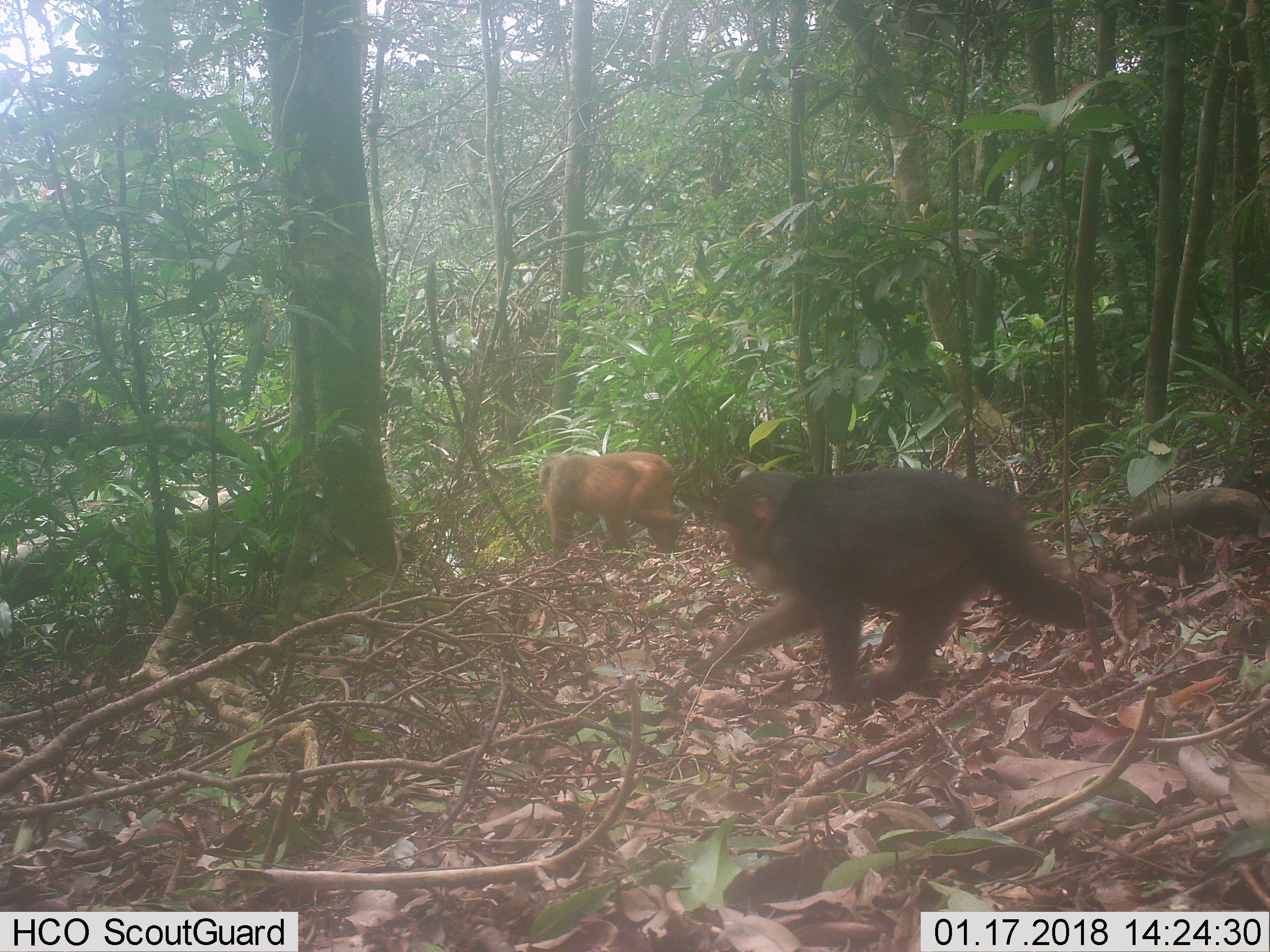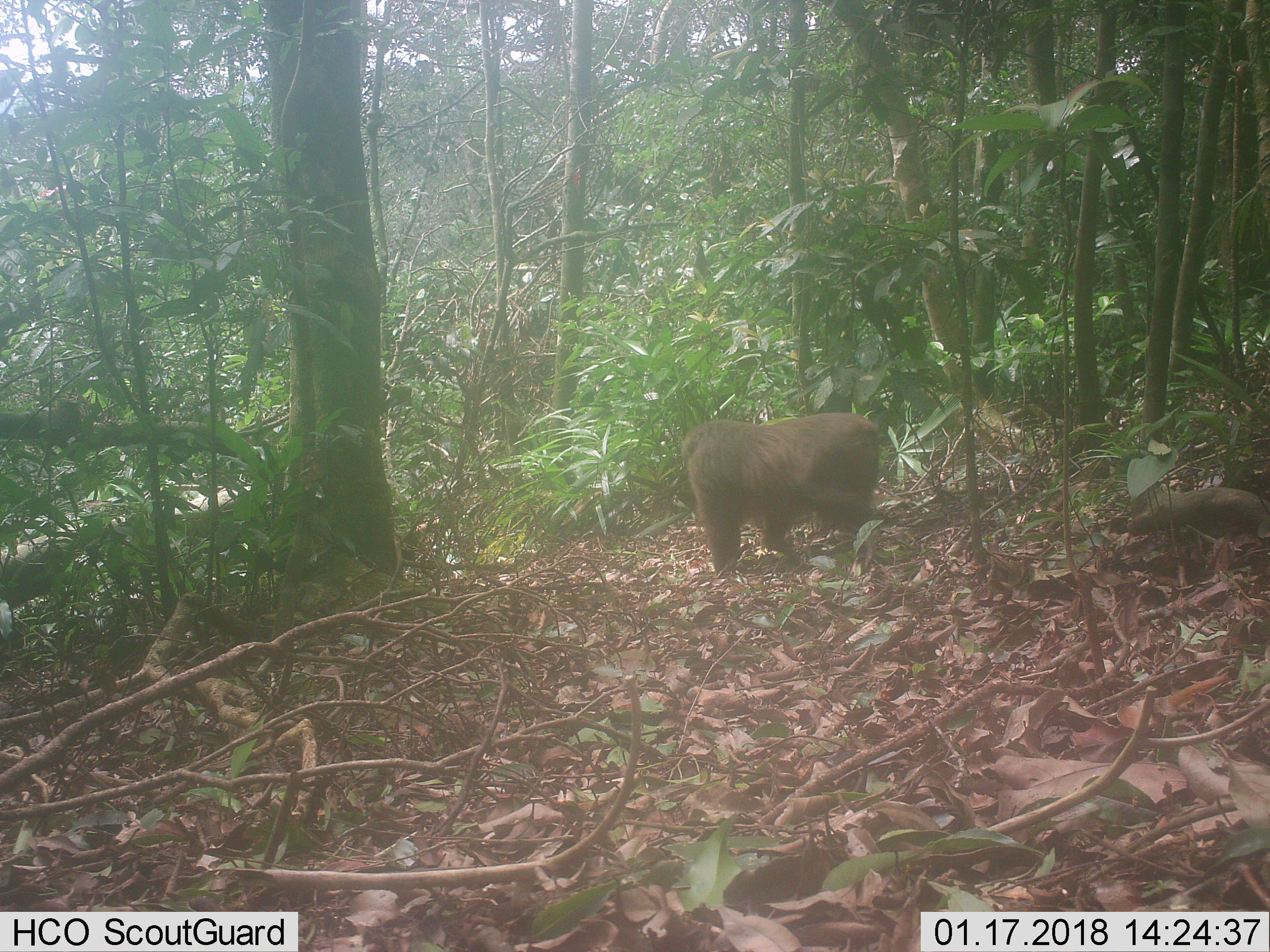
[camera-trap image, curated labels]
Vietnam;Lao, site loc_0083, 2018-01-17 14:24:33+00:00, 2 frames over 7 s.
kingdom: Animalia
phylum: Chordata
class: Mammalia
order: Primates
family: Cercopithecidae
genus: Macaca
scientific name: Macaca arctoides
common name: stump-tailed macaque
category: stump tailed macaque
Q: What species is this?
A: Stump tailed macaque (stump-tailed macaque) (Macaca arctoides).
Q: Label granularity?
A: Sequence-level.